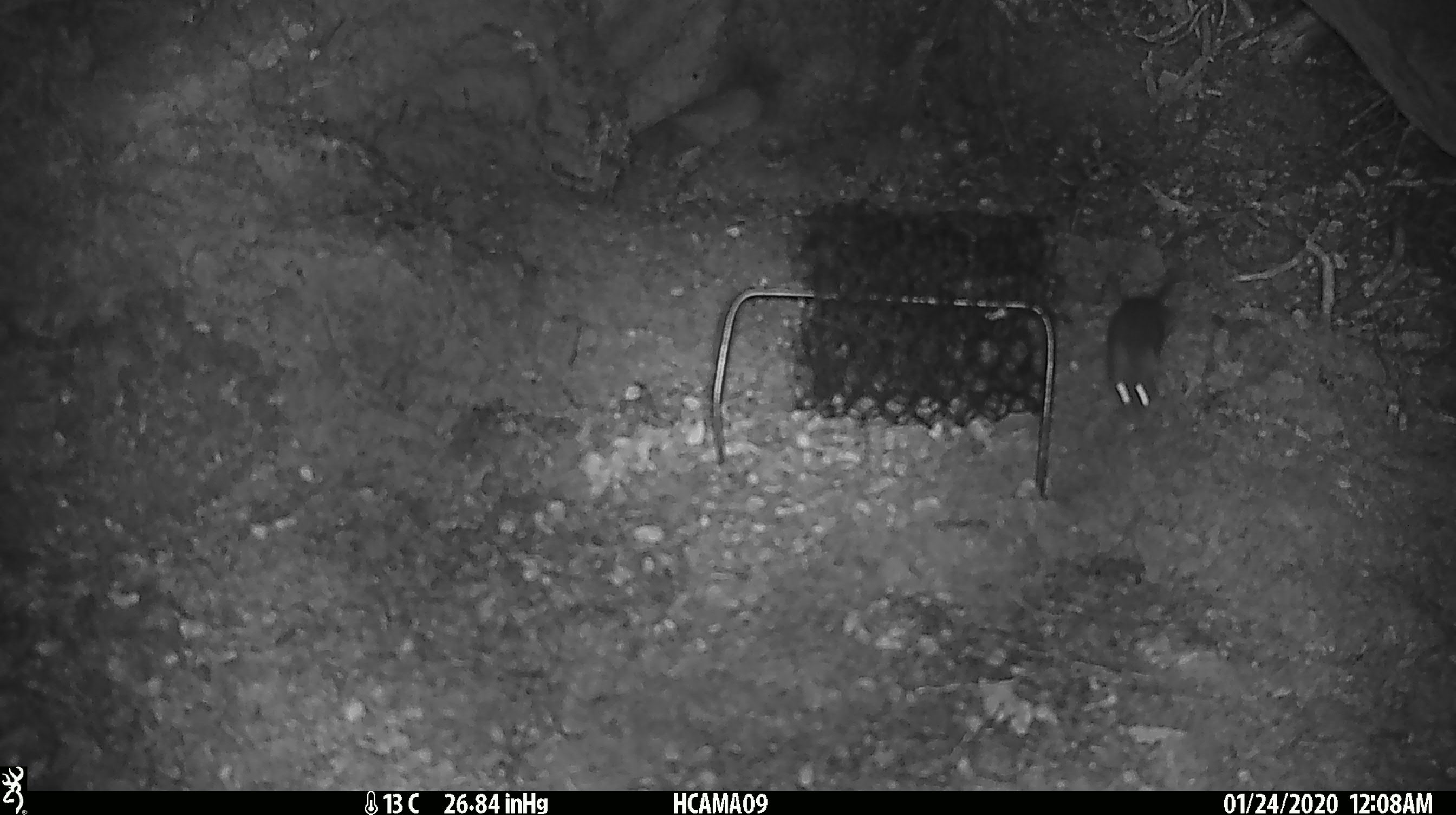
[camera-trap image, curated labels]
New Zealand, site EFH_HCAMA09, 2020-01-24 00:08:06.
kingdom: Animalia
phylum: Chordata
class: Mammalia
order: Rodentia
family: Muridae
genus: Mus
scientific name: Mus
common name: mouse